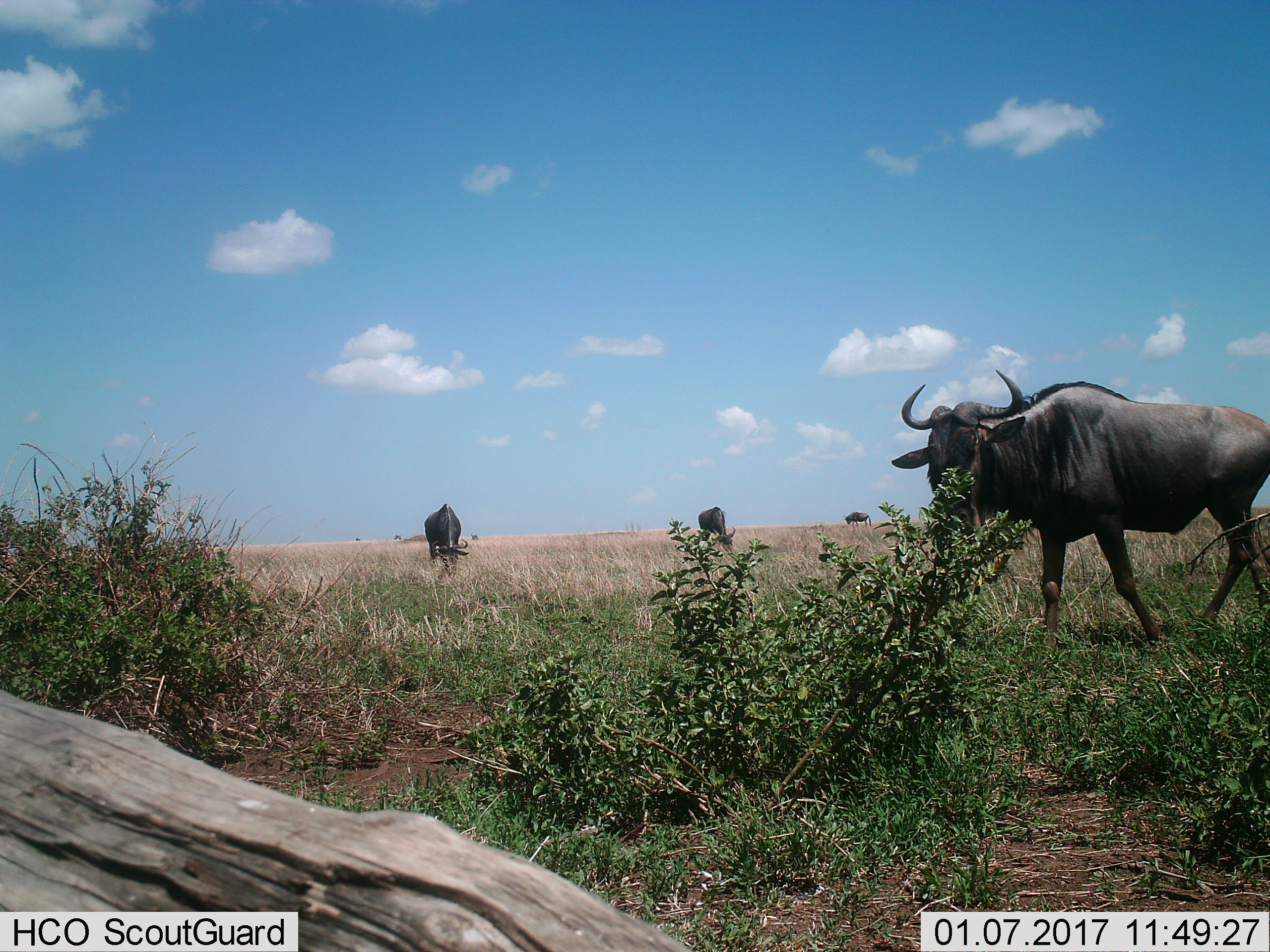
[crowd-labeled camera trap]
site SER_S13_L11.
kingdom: Animalia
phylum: Chordata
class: Mammalia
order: Artiodactyla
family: Bovidae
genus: Connochaetes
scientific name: Connochaetes taurinus taurinus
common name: blue wildebeest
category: wildebeestblue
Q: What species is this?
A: Wildebeestblue (blue wildebeest) (Connochaetes taurinus taurinus).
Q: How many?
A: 4.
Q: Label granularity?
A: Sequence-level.